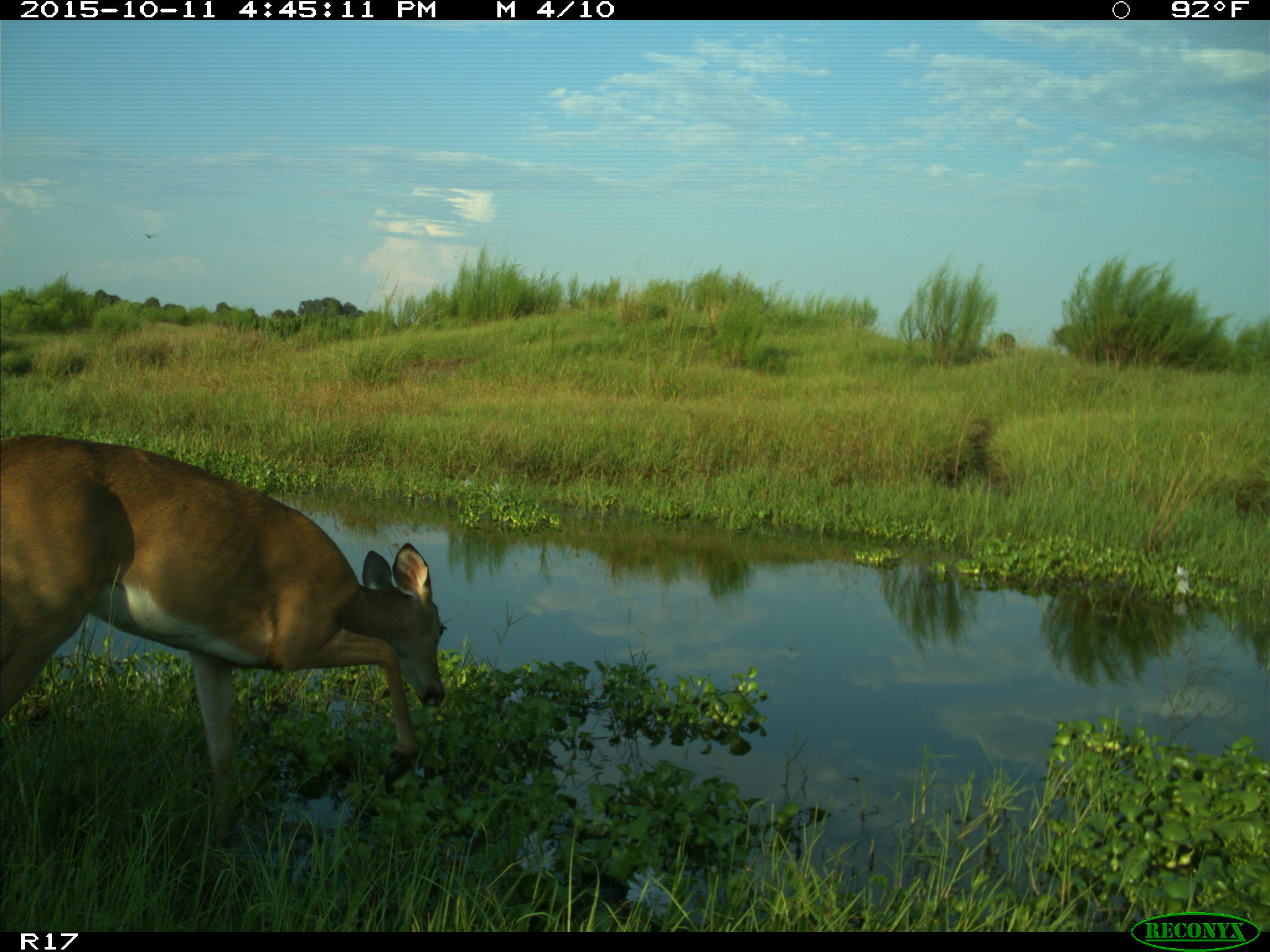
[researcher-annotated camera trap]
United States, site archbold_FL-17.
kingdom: Animalia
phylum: Chordata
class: Mammalia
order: Artiodactyla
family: Cervidae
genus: Odocoileus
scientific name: Odocoileus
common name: deer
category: unidentified deer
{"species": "unidentified deer (deer) (Odocoileus)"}